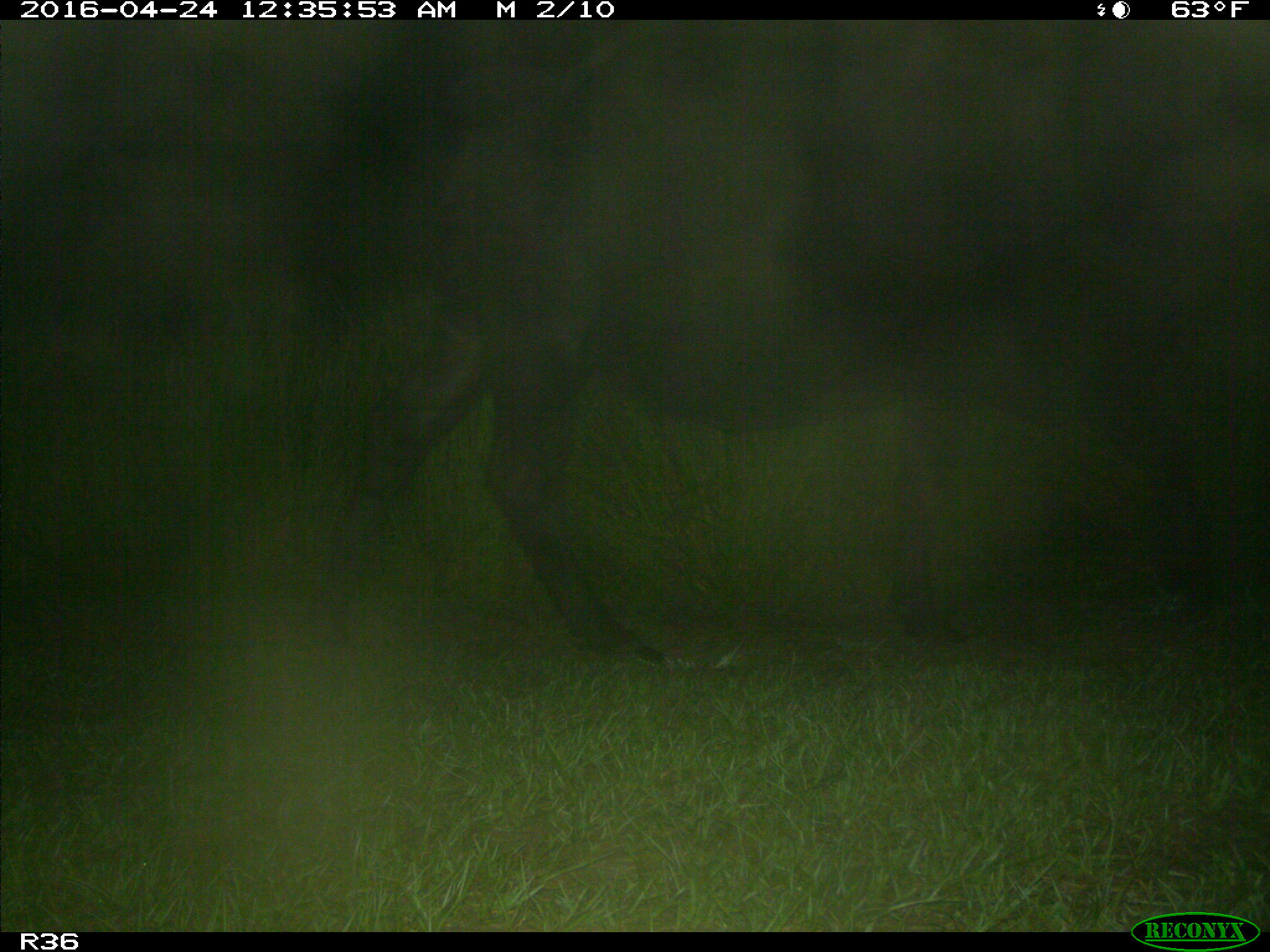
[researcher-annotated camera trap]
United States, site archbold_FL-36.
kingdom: Animalia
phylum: Chordata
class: Mammalia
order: Artiodactyla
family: Bovidae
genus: Bos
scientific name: Bos taurus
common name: domestic cow